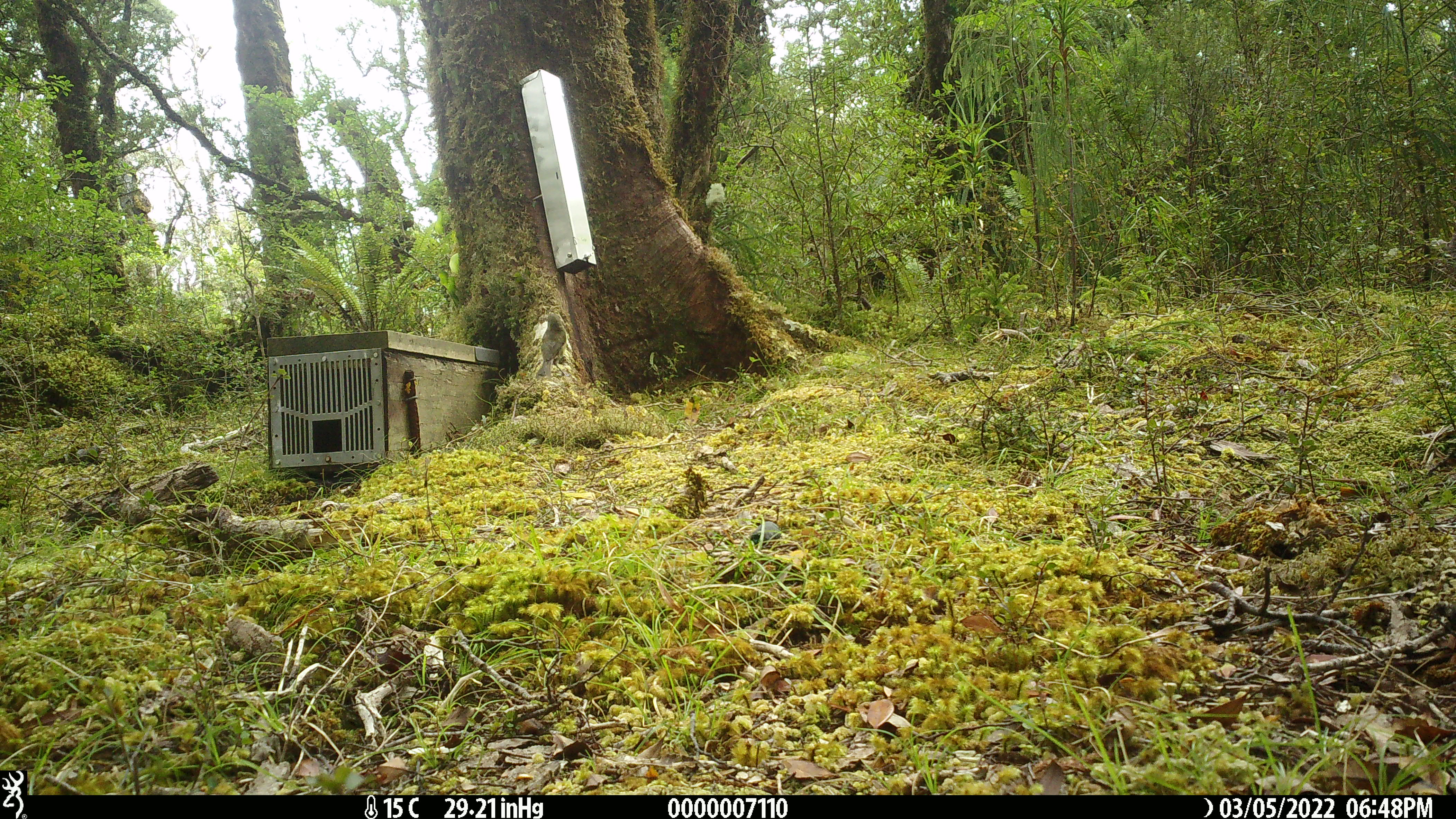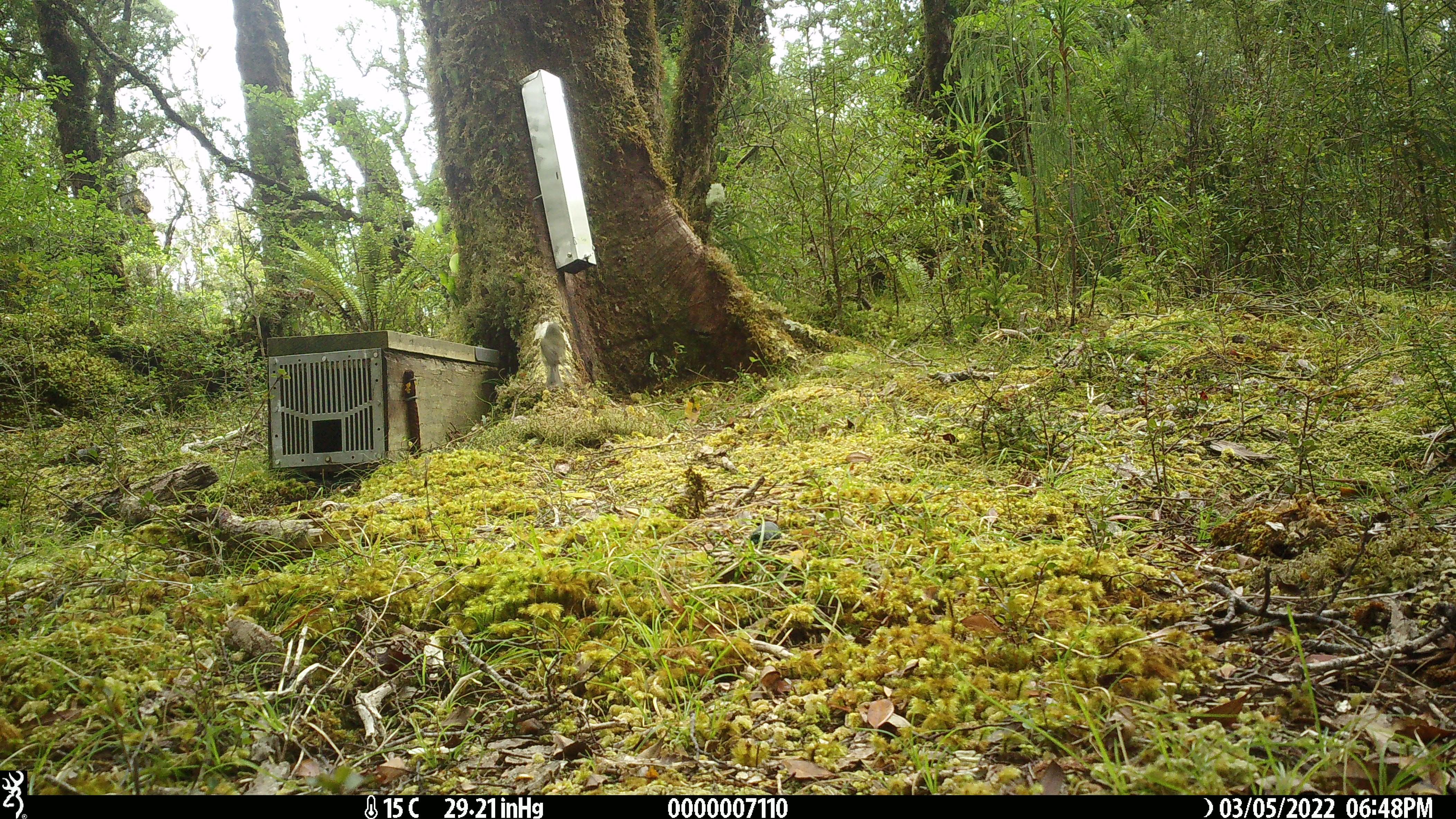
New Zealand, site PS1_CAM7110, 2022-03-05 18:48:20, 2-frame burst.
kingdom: Animalia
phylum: Chordata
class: Aves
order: Passeriformes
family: Meliphagidae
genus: Anthornis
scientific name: Anthornis melanura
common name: new zealand bellbird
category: bellbird